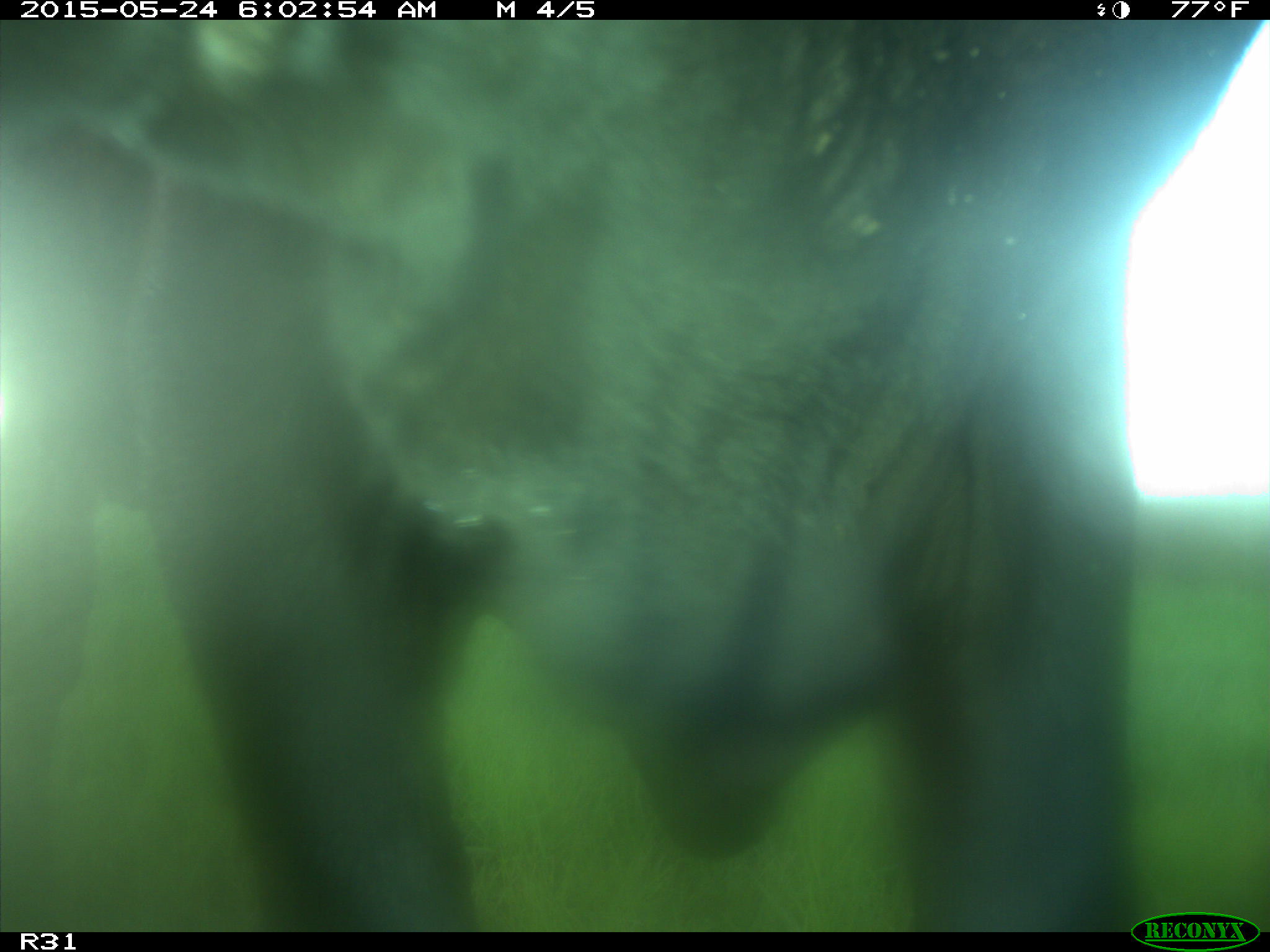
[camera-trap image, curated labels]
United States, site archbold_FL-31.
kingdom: Animalia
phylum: Chordata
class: Mammalia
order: Artiodactyla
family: Bovidae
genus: Bos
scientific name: Bos taurus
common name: domestic cow